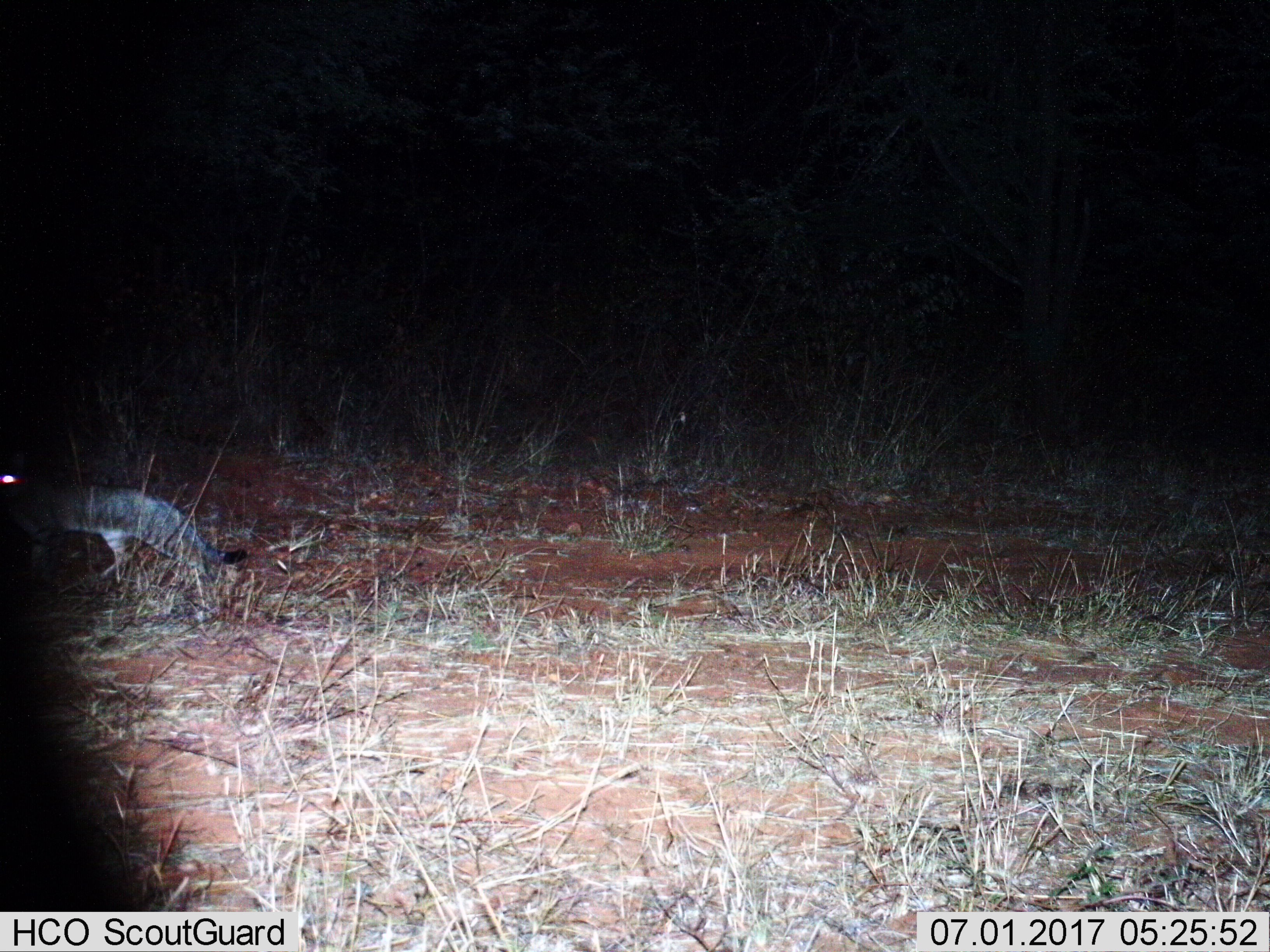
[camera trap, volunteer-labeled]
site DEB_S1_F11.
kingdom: Animalia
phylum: Chordata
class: Mammalia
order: Carnivora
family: Felidae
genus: Felis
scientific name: Felis lybica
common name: african wild cat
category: africanwildcat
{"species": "africanwildcat (african wild cat) (Felis lybica)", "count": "1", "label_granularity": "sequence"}